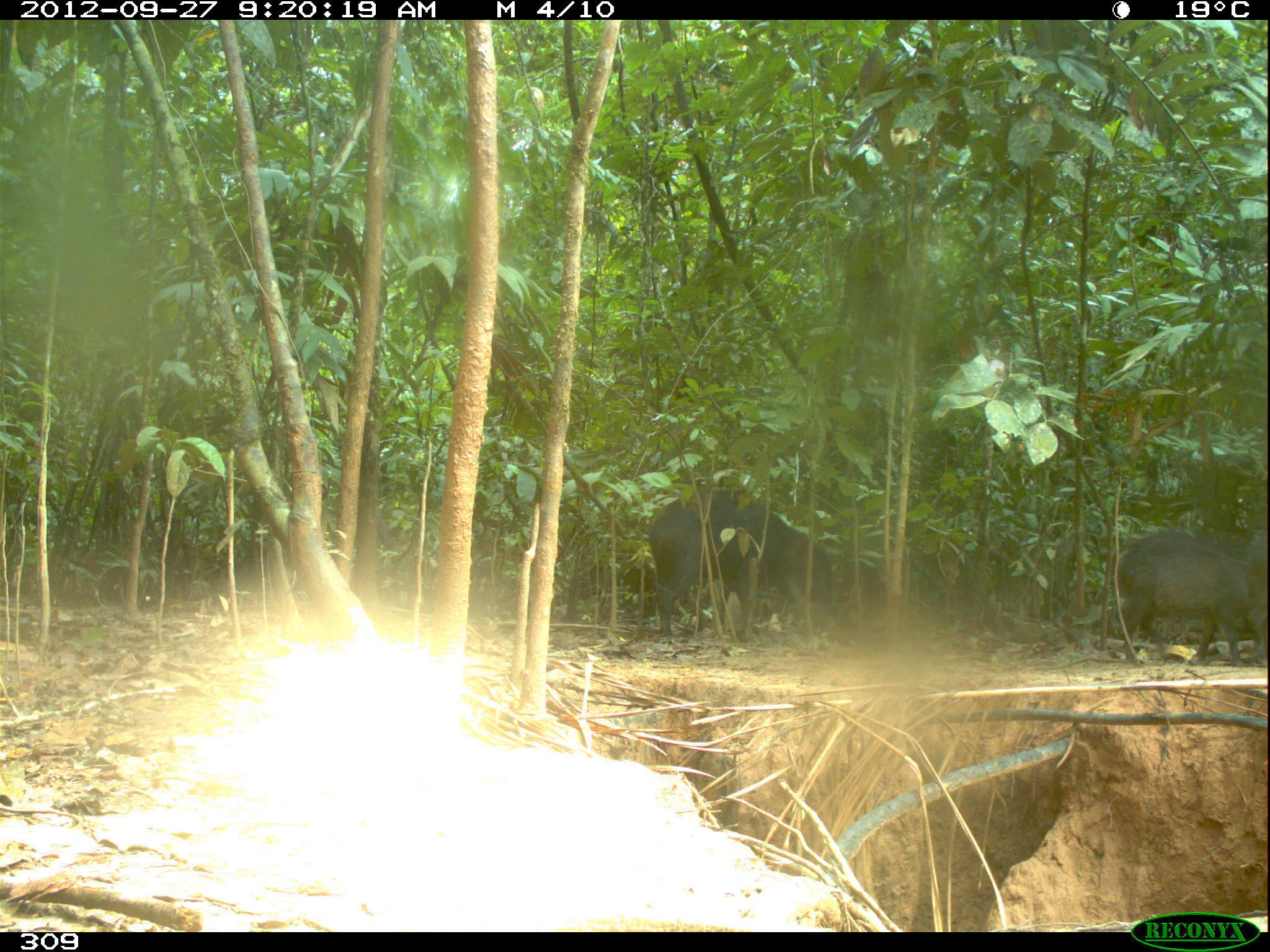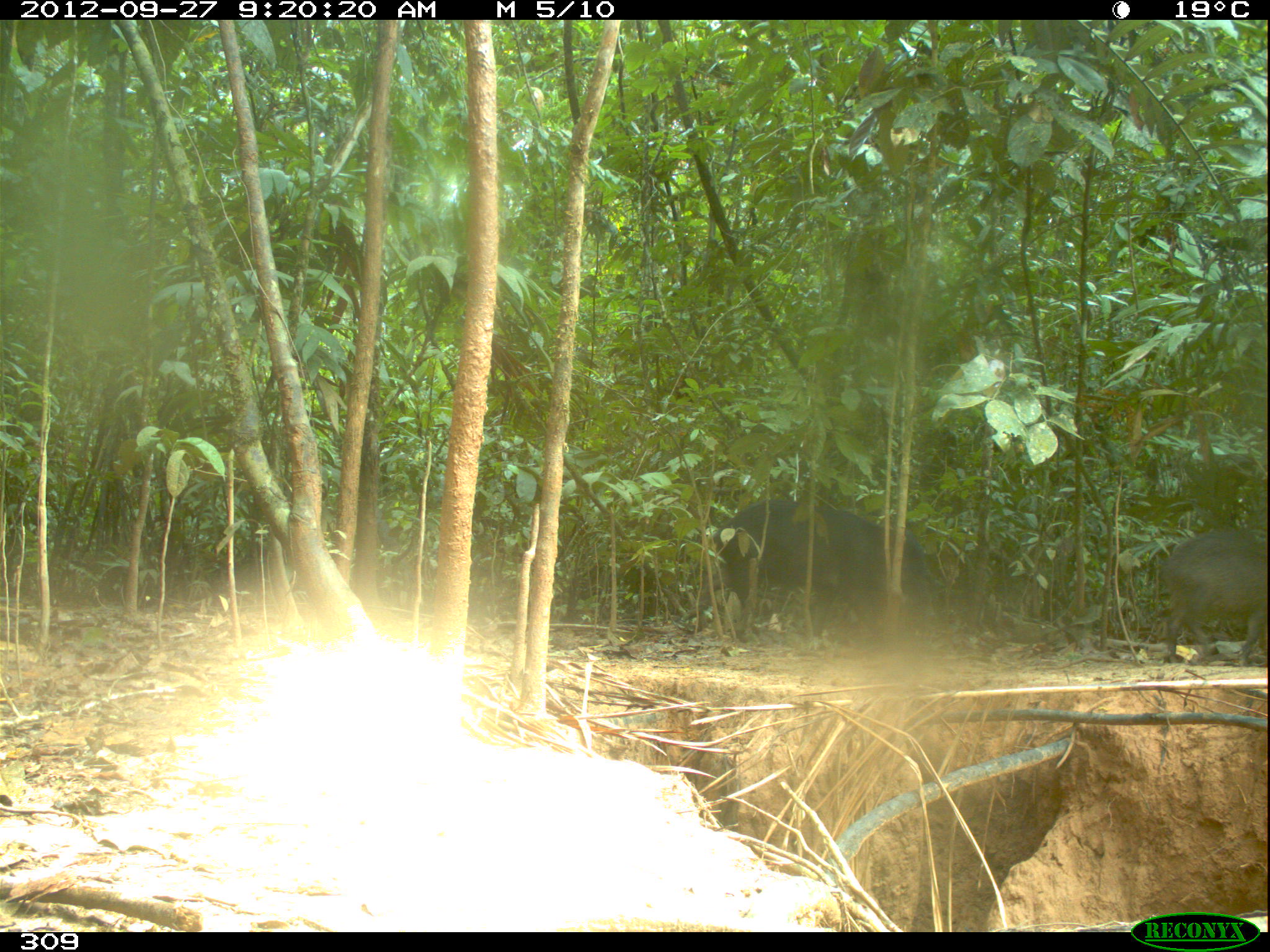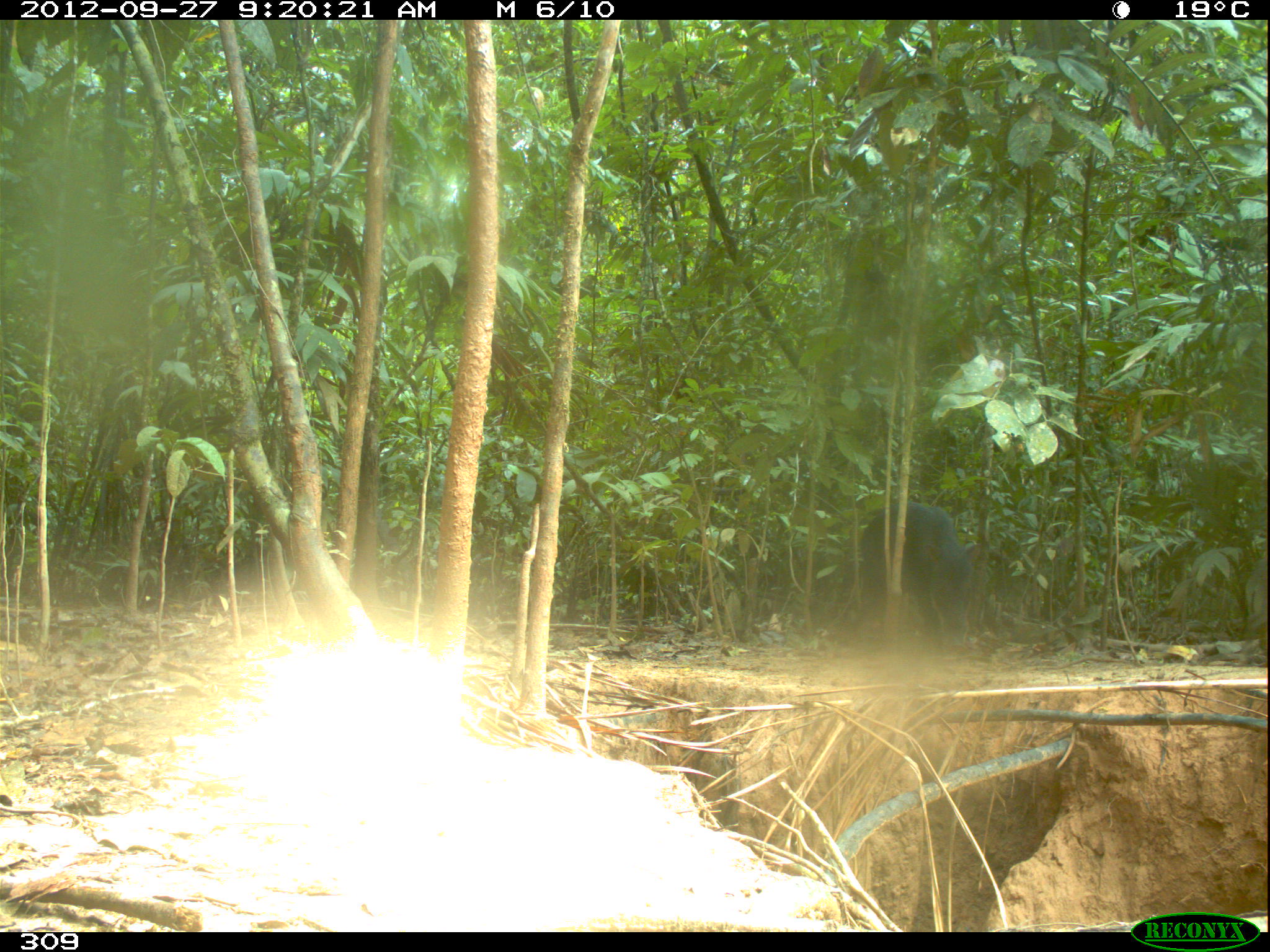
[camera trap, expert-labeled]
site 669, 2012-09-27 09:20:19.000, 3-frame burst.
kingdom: Animalia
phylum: Chordata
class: Mammalia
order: Artiodactyla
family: Tayassuidae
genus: Tayassu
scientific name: Tayassu pecari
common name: white-lipped peccary